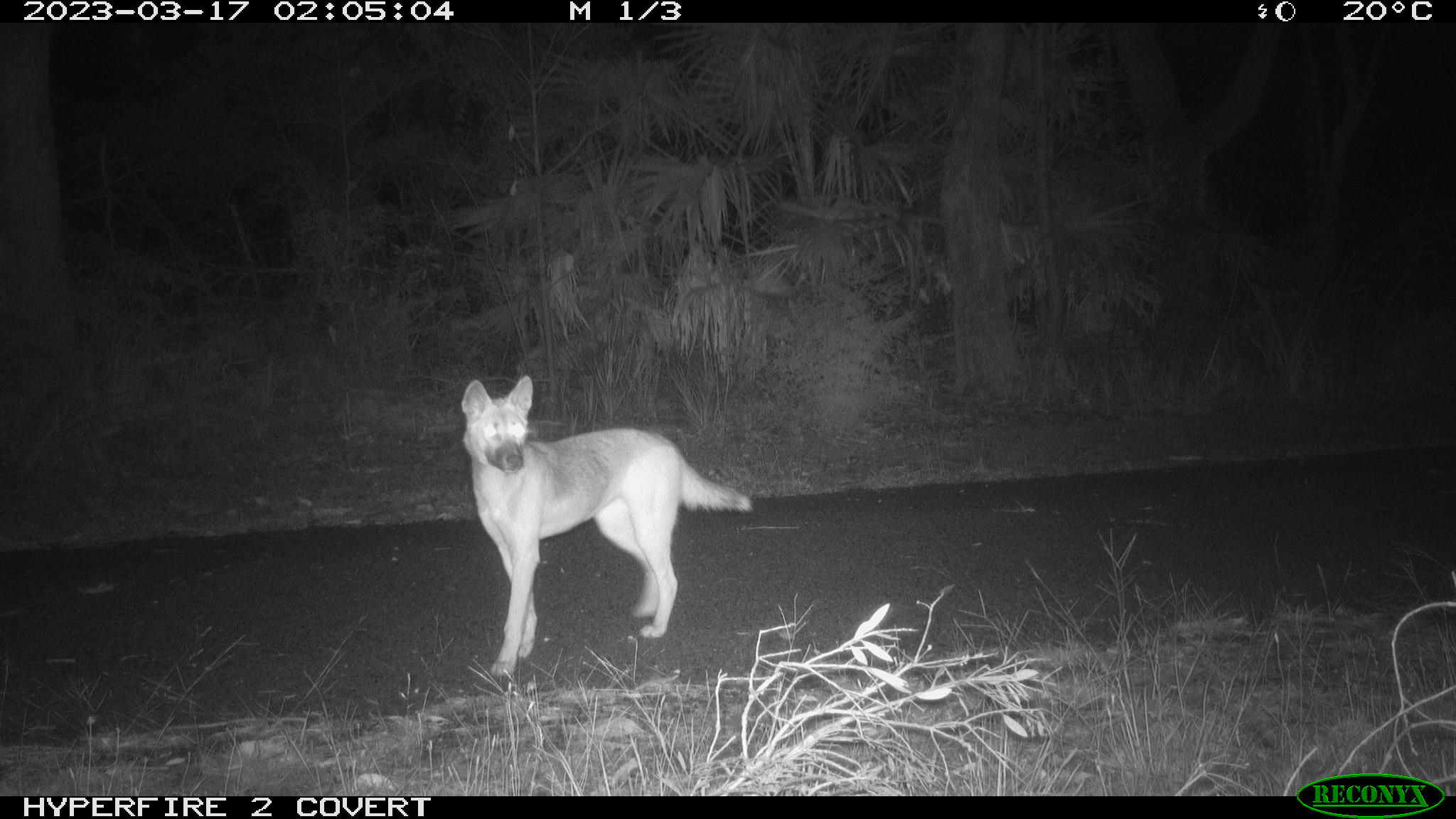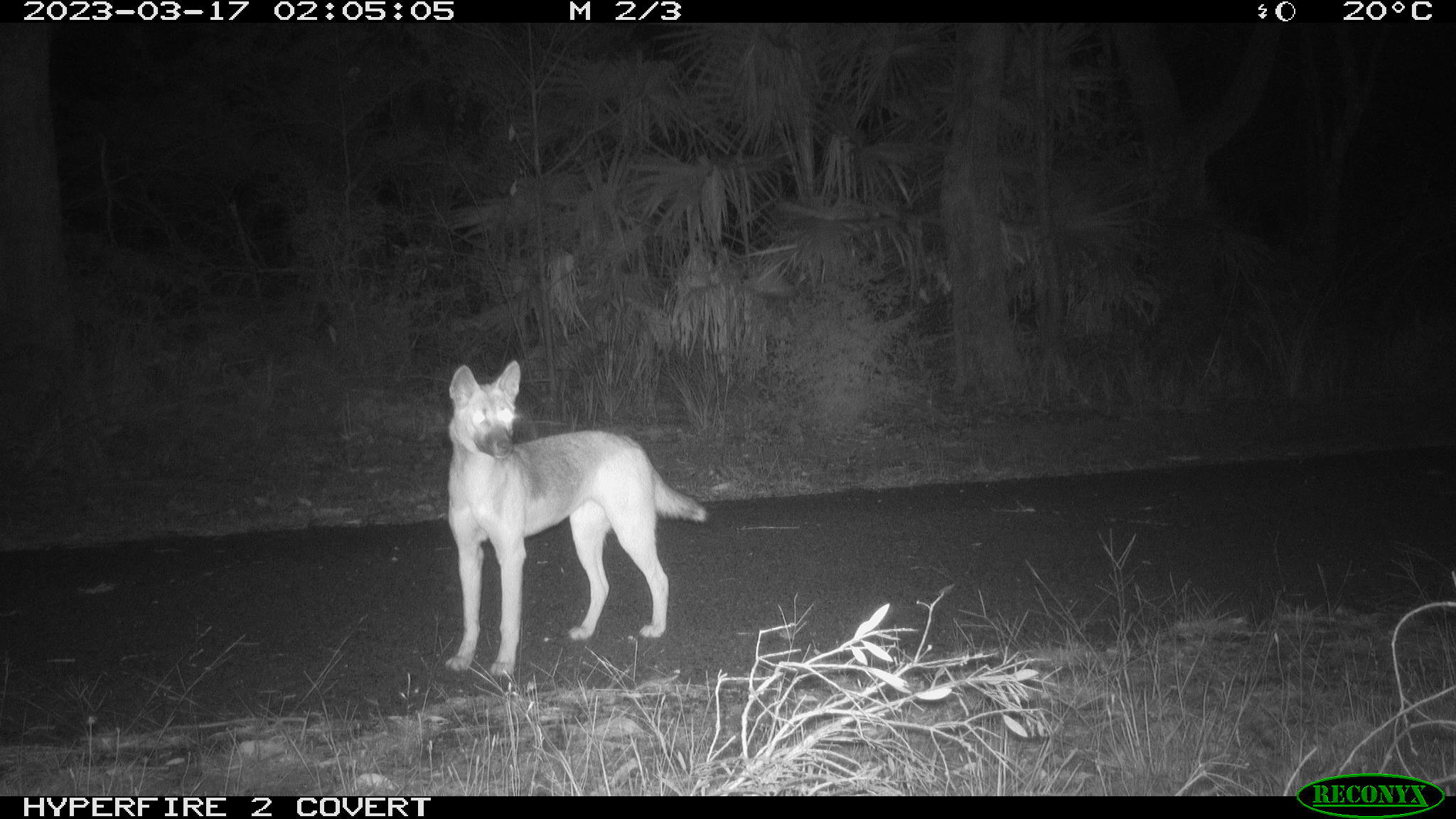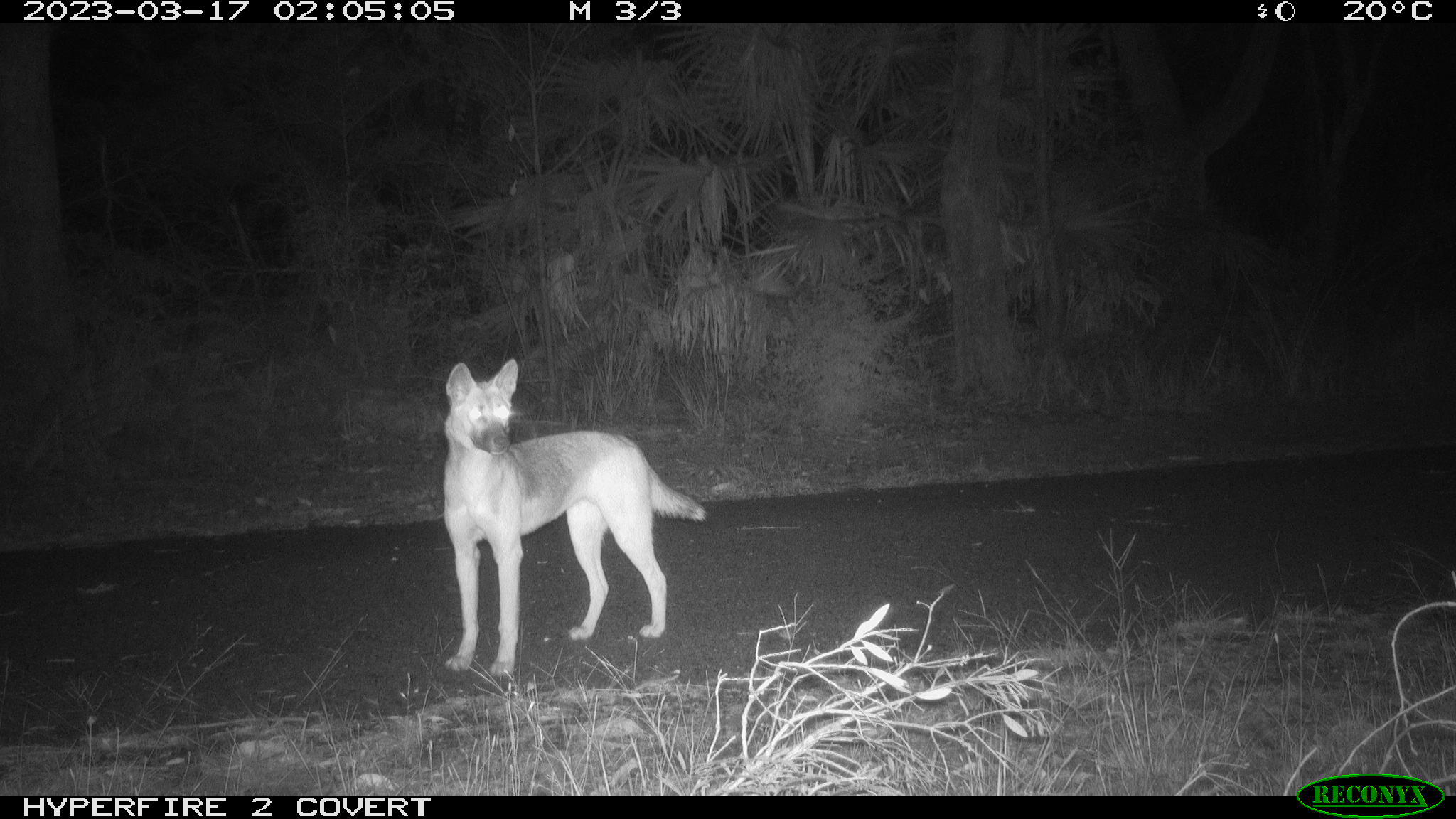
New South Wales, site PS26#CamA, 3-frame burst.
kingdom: Animalia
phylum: Chordata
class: Mammalia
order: Carnivora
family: Canidae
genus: Canis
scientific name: Canis familiaris dingo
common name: dingo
Dingo (Canis familiaris dingo).